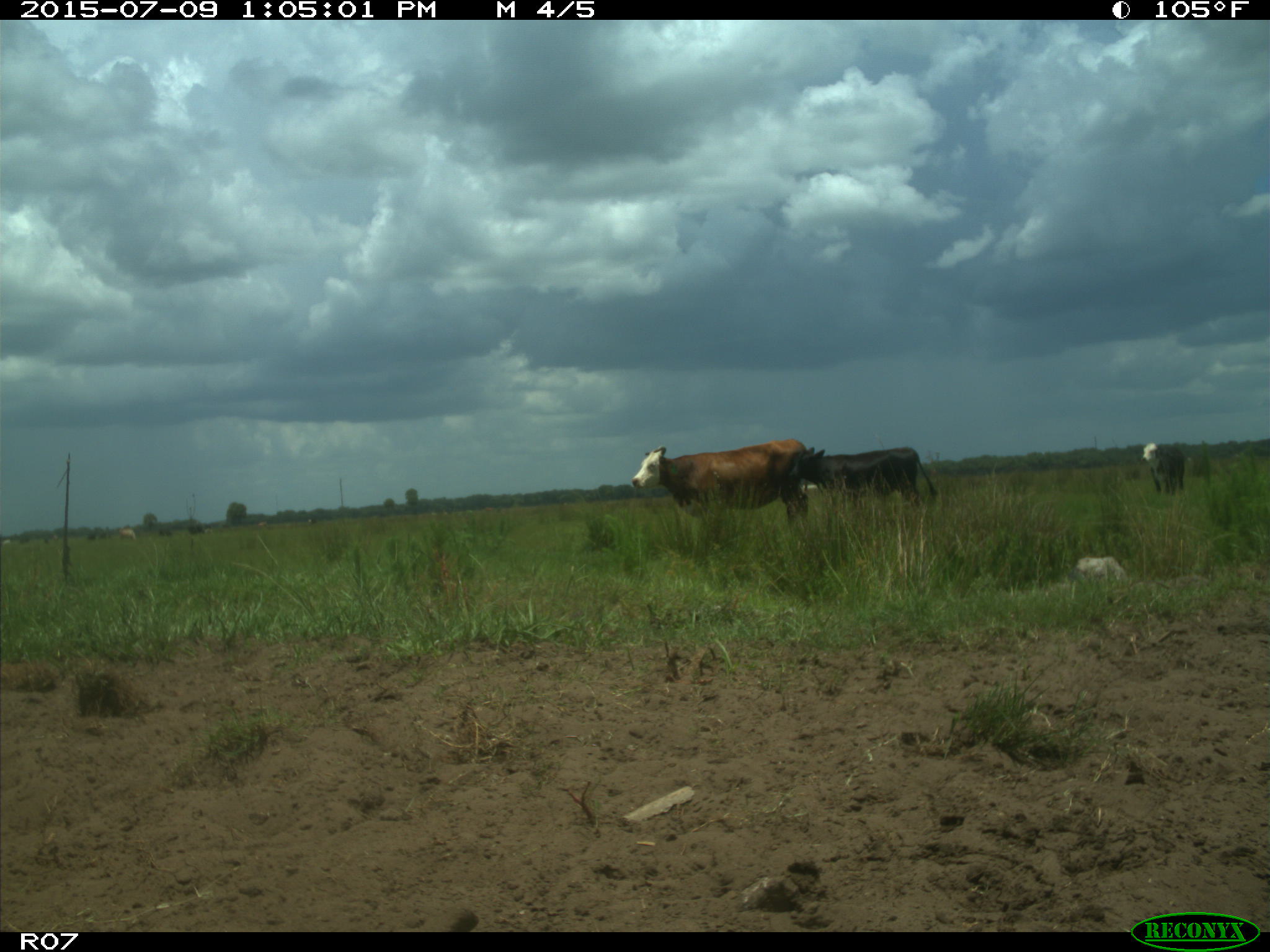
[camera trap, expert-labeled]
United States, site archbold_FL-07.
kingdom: Animalia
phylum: Chordata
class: Mammalia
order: Artiodactyla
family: Bovidae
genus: Bos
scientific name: Bos taurus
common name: domestic cow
Bos taurus (domestic cow).